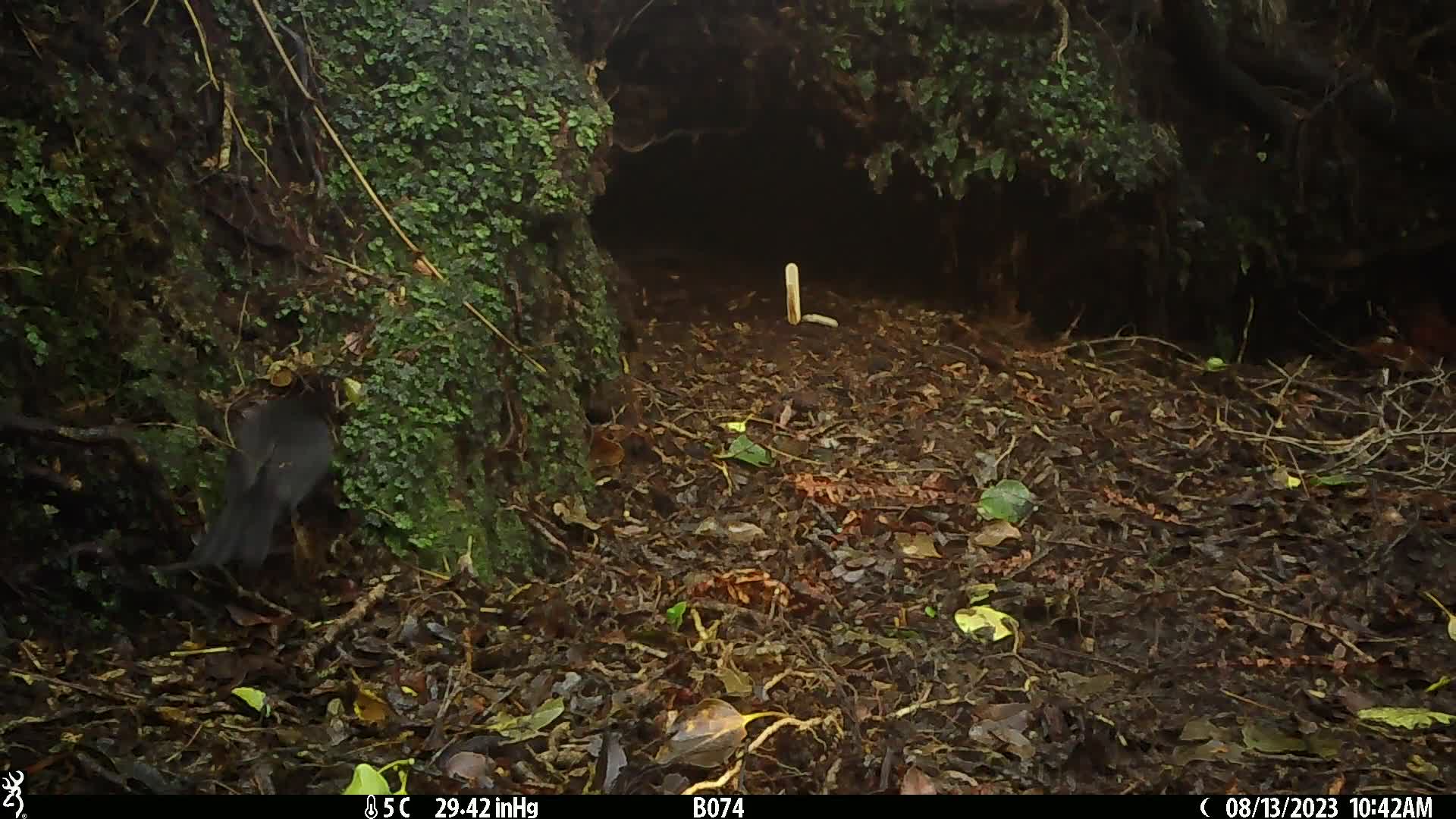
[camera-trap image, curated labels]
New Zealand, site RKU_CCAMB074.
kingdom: Animalia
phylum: Chordata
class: Aves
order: Passeriformes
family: Turdidae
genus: Turdus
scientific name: Turdus merula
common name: eurasian blackbird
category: blackbird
Blackbird (eurasian blackbird) (Turdus merula).